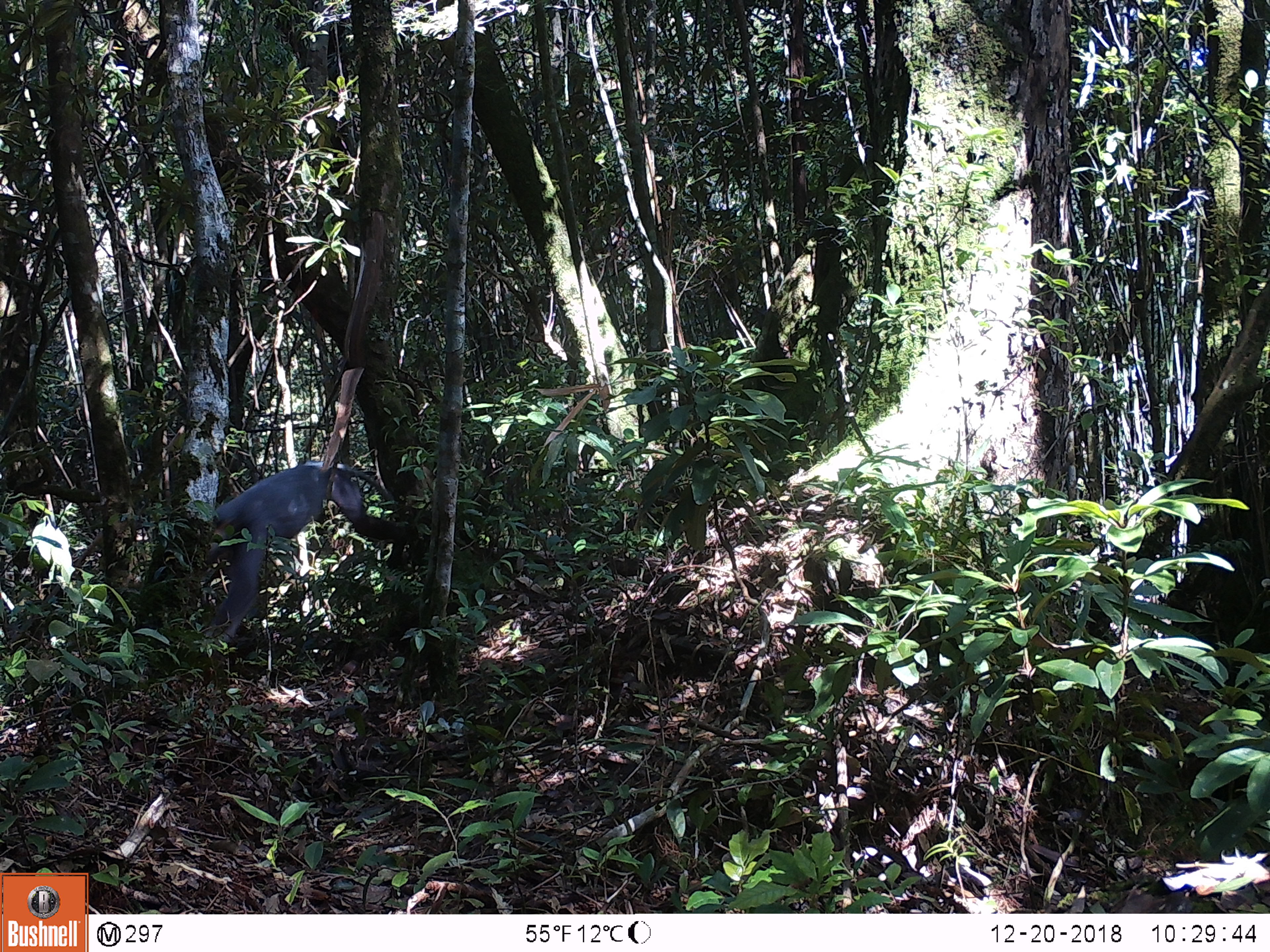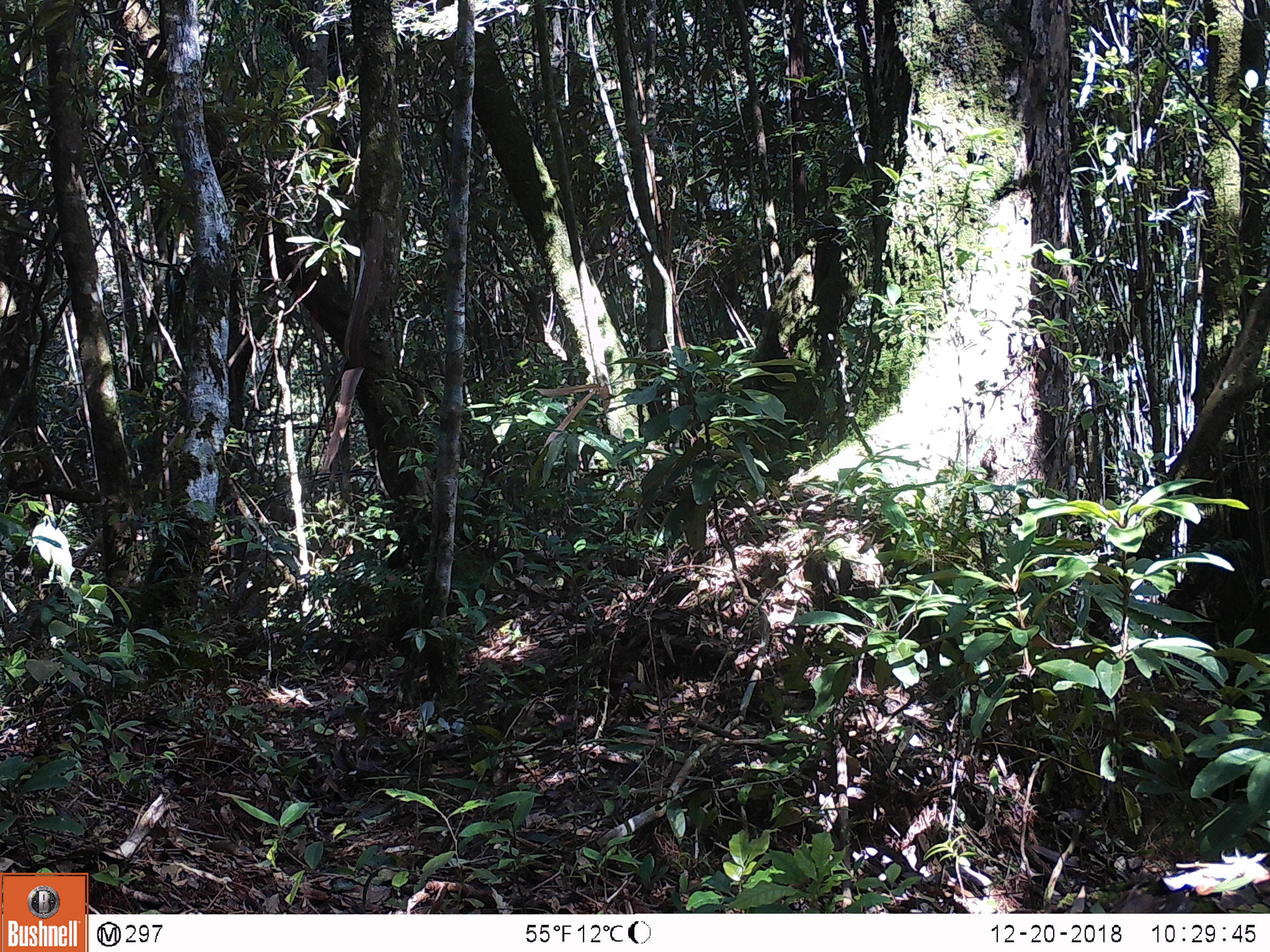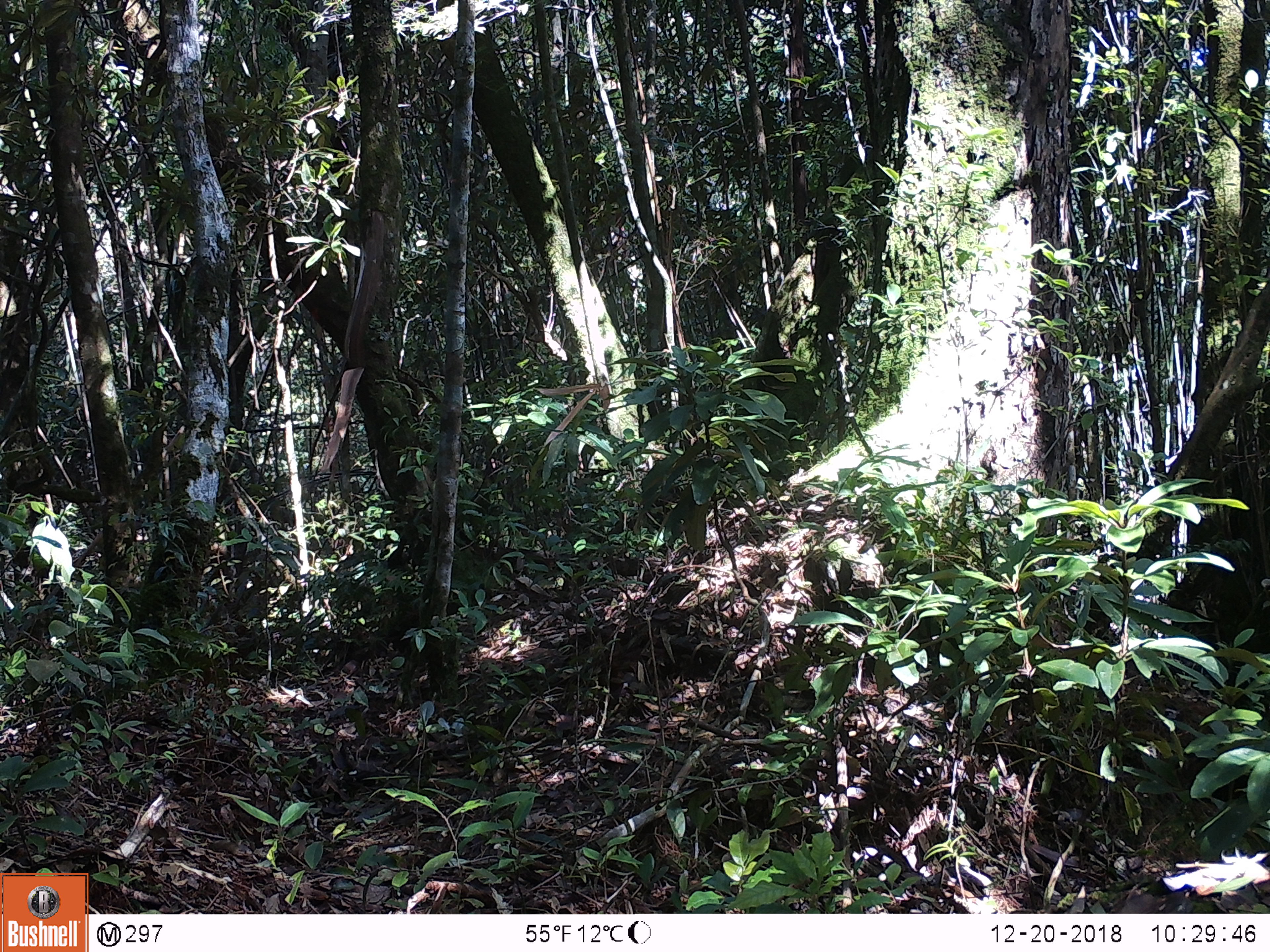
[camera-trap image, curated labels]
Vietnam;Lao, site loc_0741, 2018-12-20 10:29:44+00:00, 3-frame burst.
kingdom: Animalia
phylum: Chordata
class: Mammalia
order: Primates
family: Cercopithecidae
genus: Pygathrix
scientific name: Pygathrix nemaeus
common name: red-shanked douc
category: red shanked douc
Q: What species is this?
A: Red shanked douc (red-shanked douc) (Pygathrix nemaeus).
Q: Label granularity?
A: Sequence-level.